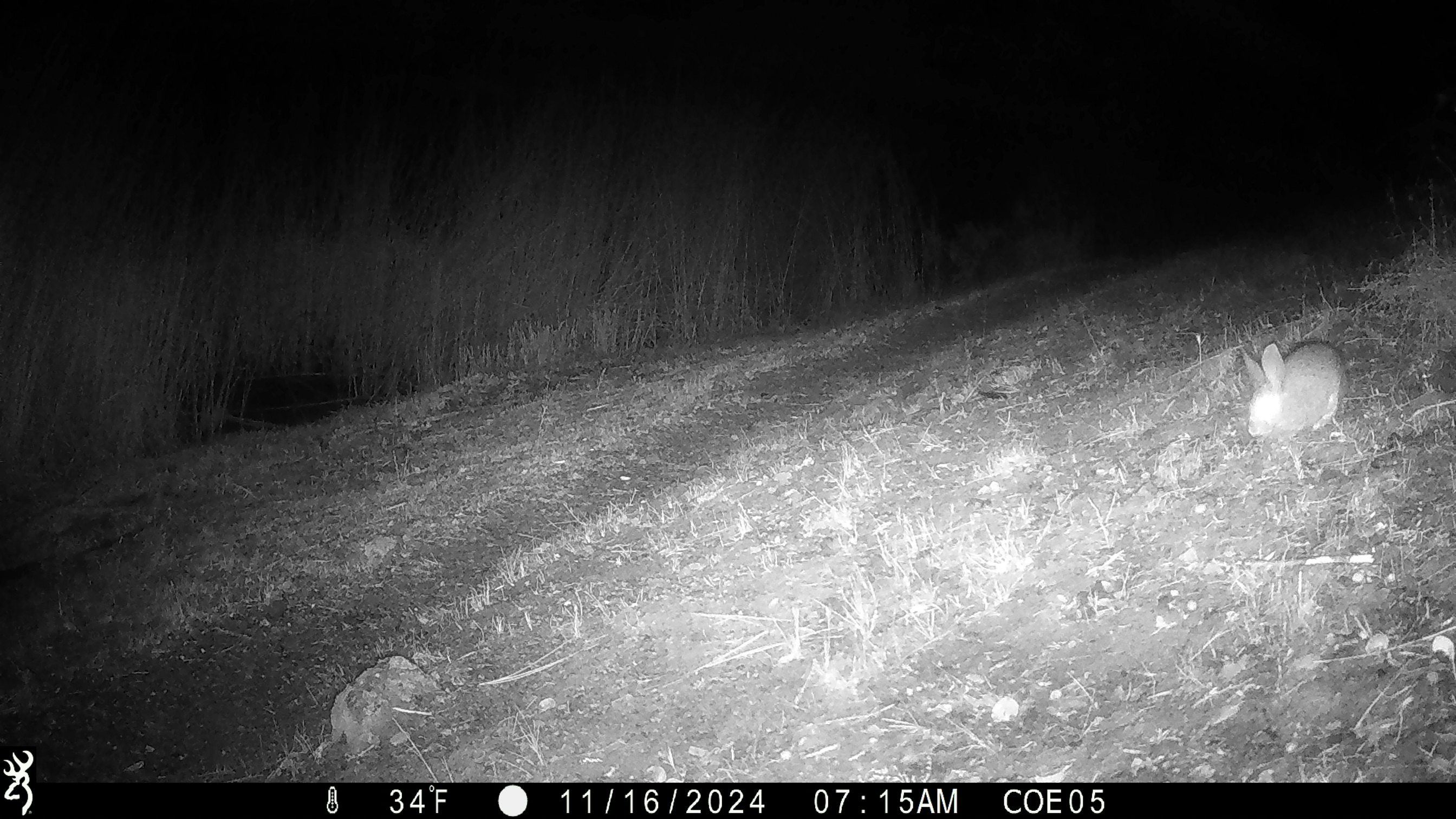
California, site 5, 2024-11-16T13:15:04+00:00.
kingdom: Animalia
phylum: Chordata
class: Mammalia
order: Lagomorpha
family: Leporidae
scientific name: Leporidae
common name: rabbit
Rabbit (Leporidae).